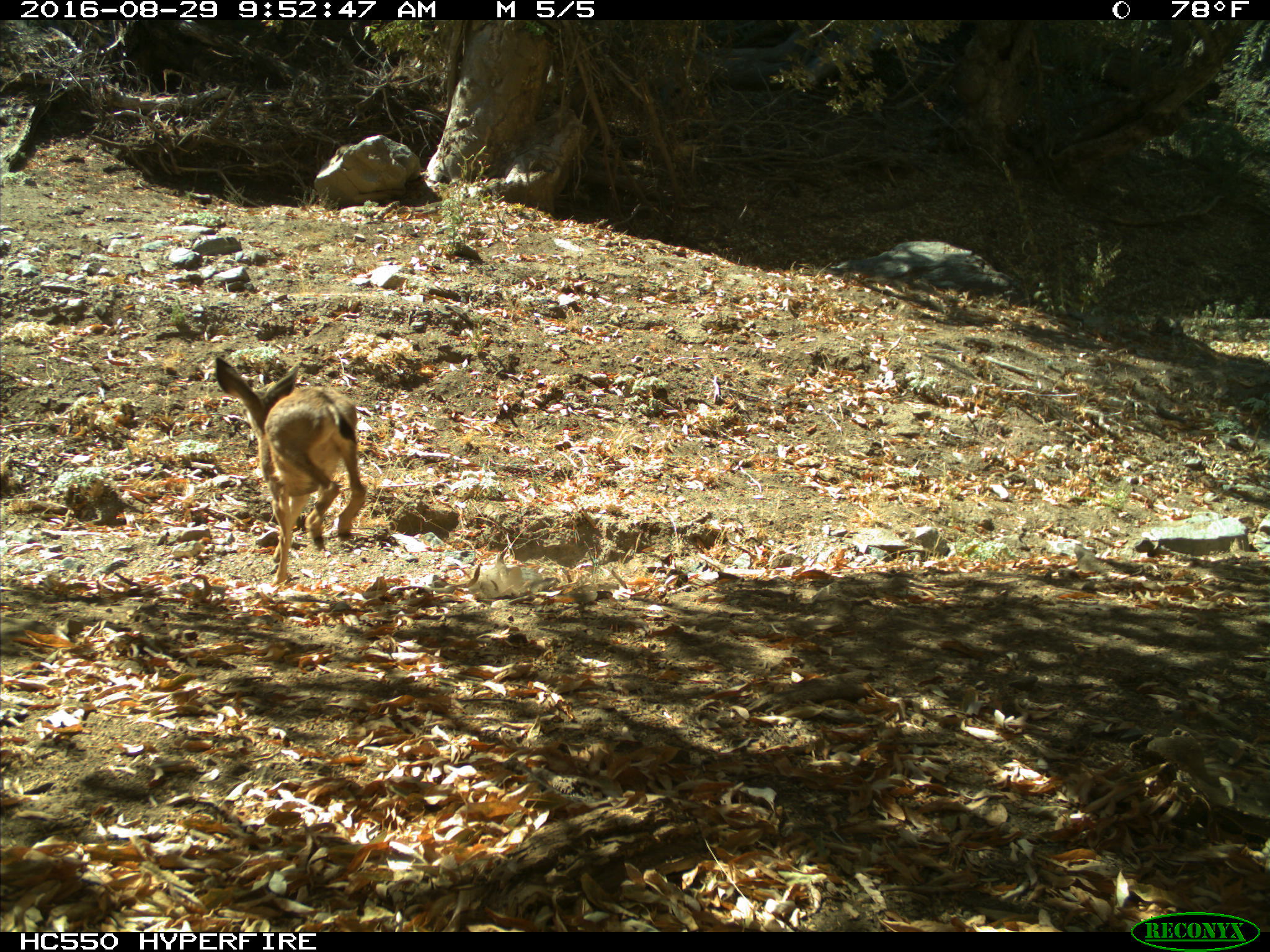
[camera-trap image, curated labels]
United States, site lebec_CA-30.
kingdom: Animalia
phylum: Chordata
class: Mammalia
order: Artiodactyla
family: Cervidae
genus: Odocoileus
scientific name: Odocoileus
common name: deer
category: unidentified deer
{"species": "unidentified deer (deer) (Odocoileus)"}